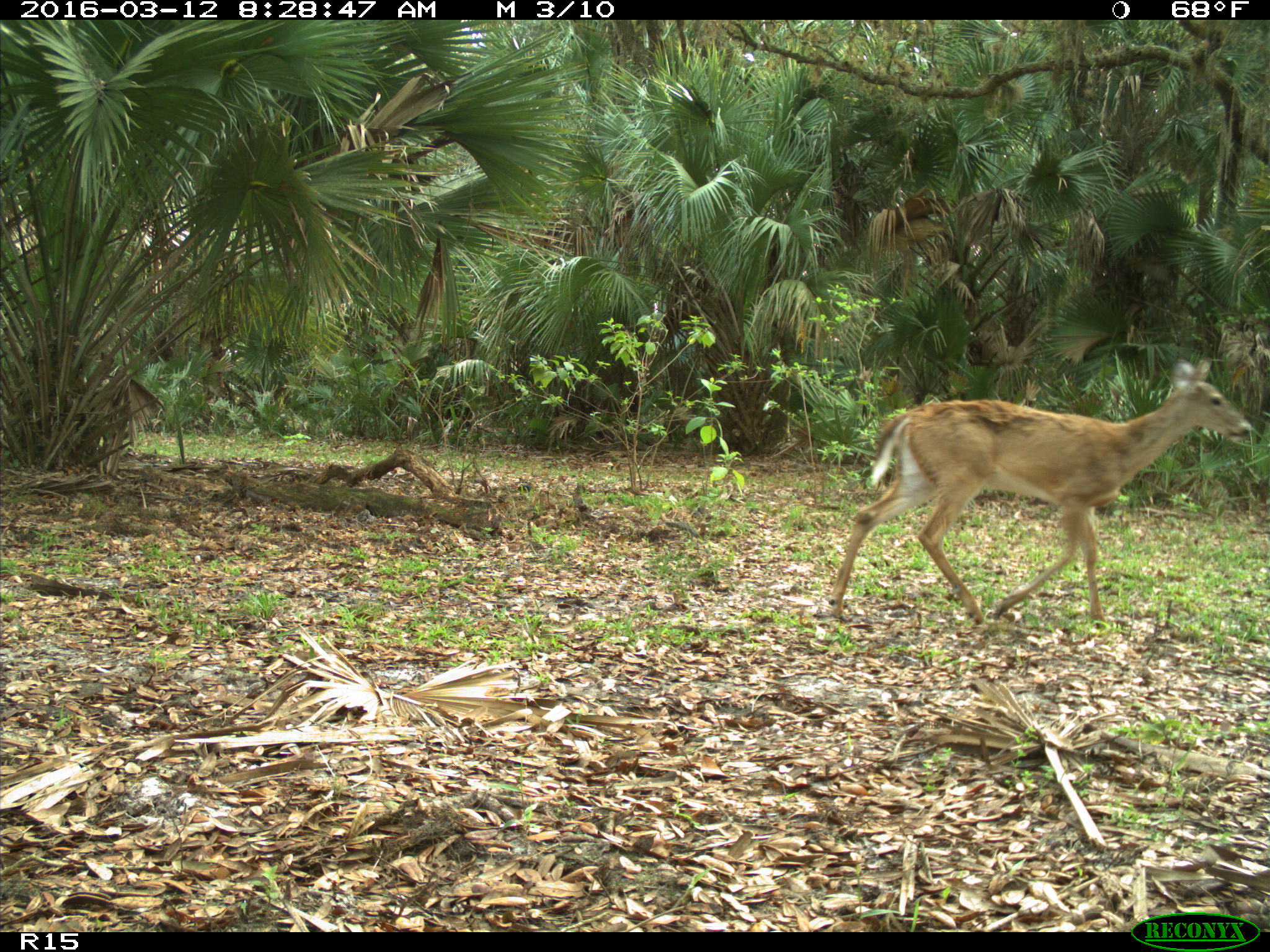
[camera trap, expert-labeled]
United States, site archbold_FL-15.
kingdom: Animalia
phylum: Chordata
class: Mammalia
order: Artiodactyla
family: Cervidae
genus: Odocoileus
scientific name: Odocoileus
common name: deer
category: unidentified deer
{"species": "unidentified deer (deer) (Odocoileus)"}